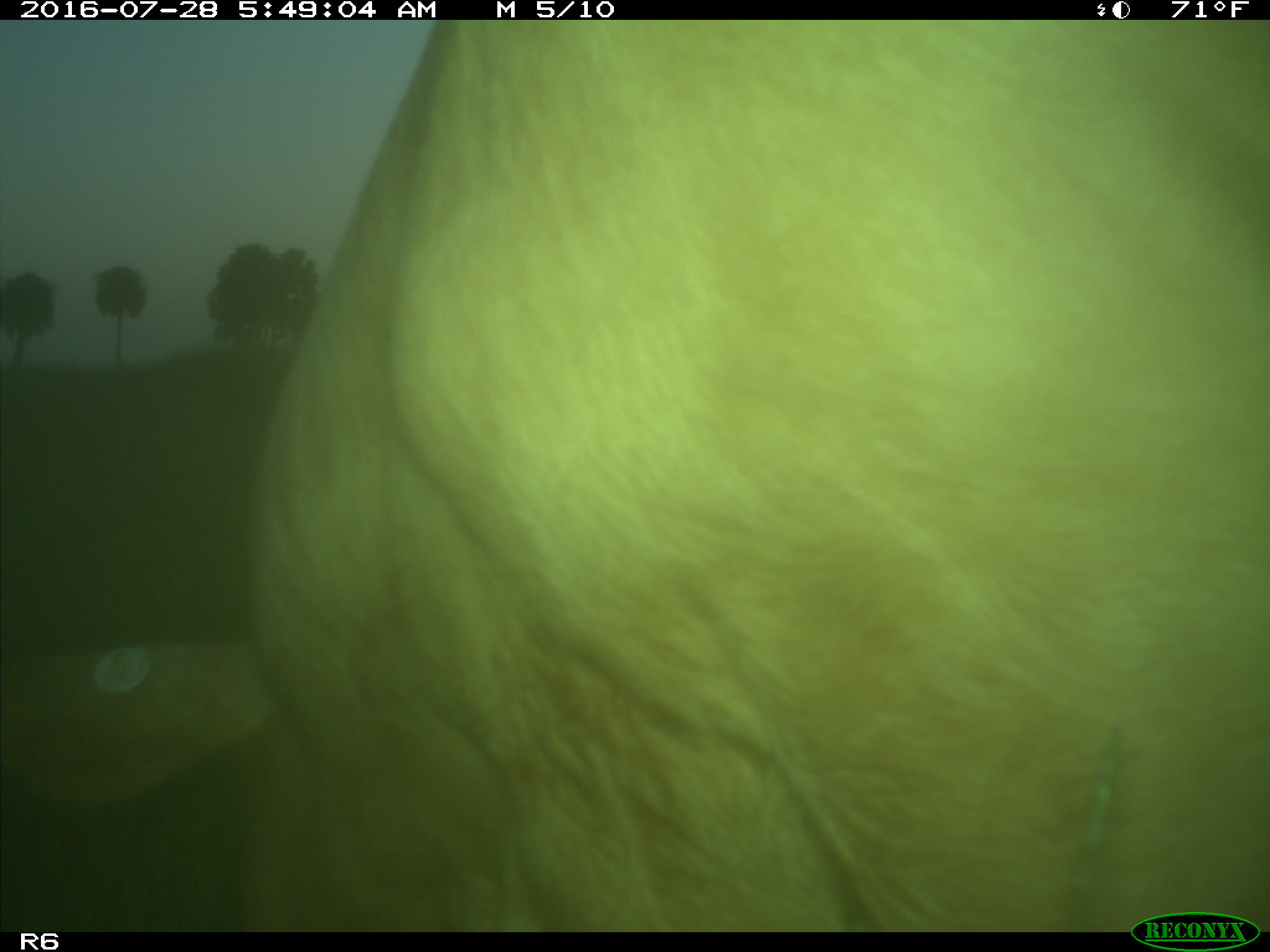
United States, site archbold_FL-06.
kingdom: Animalia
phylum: Chordata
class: Mammalia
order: Artiodactyla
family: Bovidae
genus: Bos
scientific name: Bos taurus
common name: domestic cow